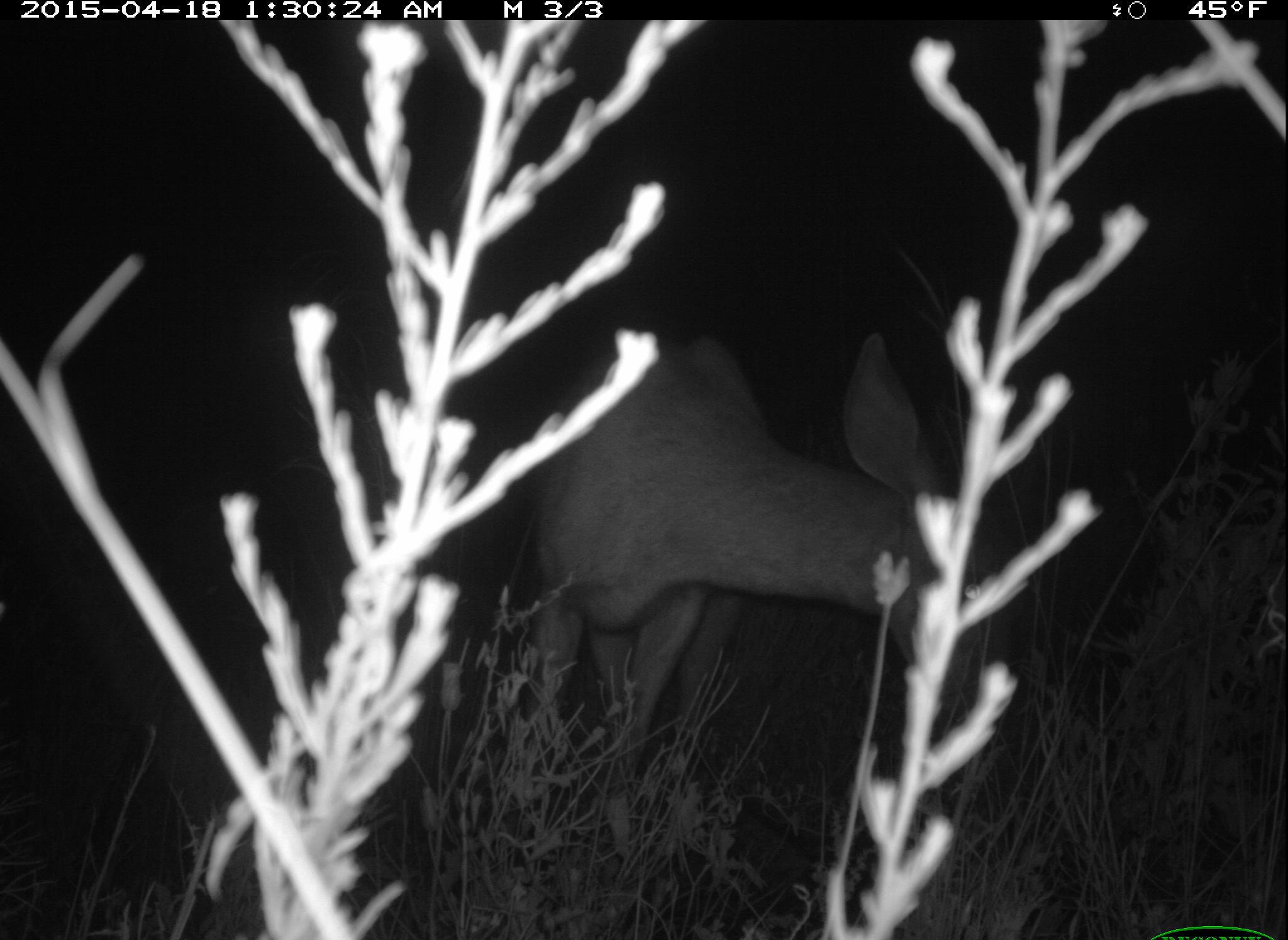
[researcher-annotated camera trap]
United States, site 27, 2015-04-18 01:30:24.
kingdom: Animalia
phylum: Chordata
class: Mammalia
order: Artiodactyla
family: Cervidae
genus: Odocoileus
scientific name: Odocoileus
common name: deer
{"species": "deer (Odocoileus)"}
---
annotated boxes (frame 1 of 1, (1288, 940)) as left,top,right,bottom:
deer: 498,327,987,869